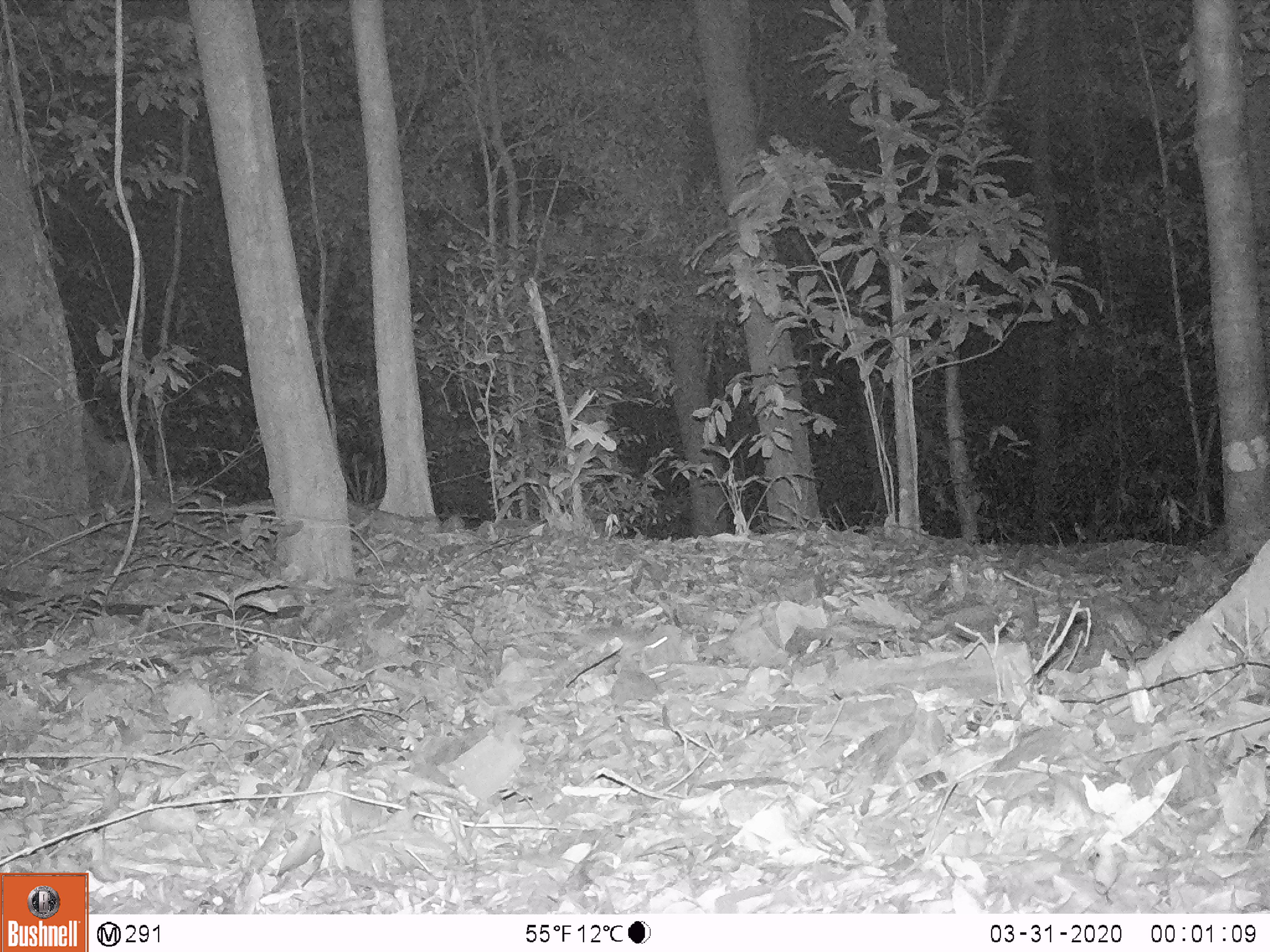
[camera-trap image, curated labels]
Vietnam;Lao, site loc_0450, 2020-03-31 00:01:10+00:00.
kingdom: Animalia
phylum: Chordata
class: Mammalia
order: Rodentia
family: Muridae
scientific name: Muridae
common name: old-world mice and rats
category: unidentified murid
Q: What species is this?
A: Unidentified murid (old-world mice and rats) (Muridae).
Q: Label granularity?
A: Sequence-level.